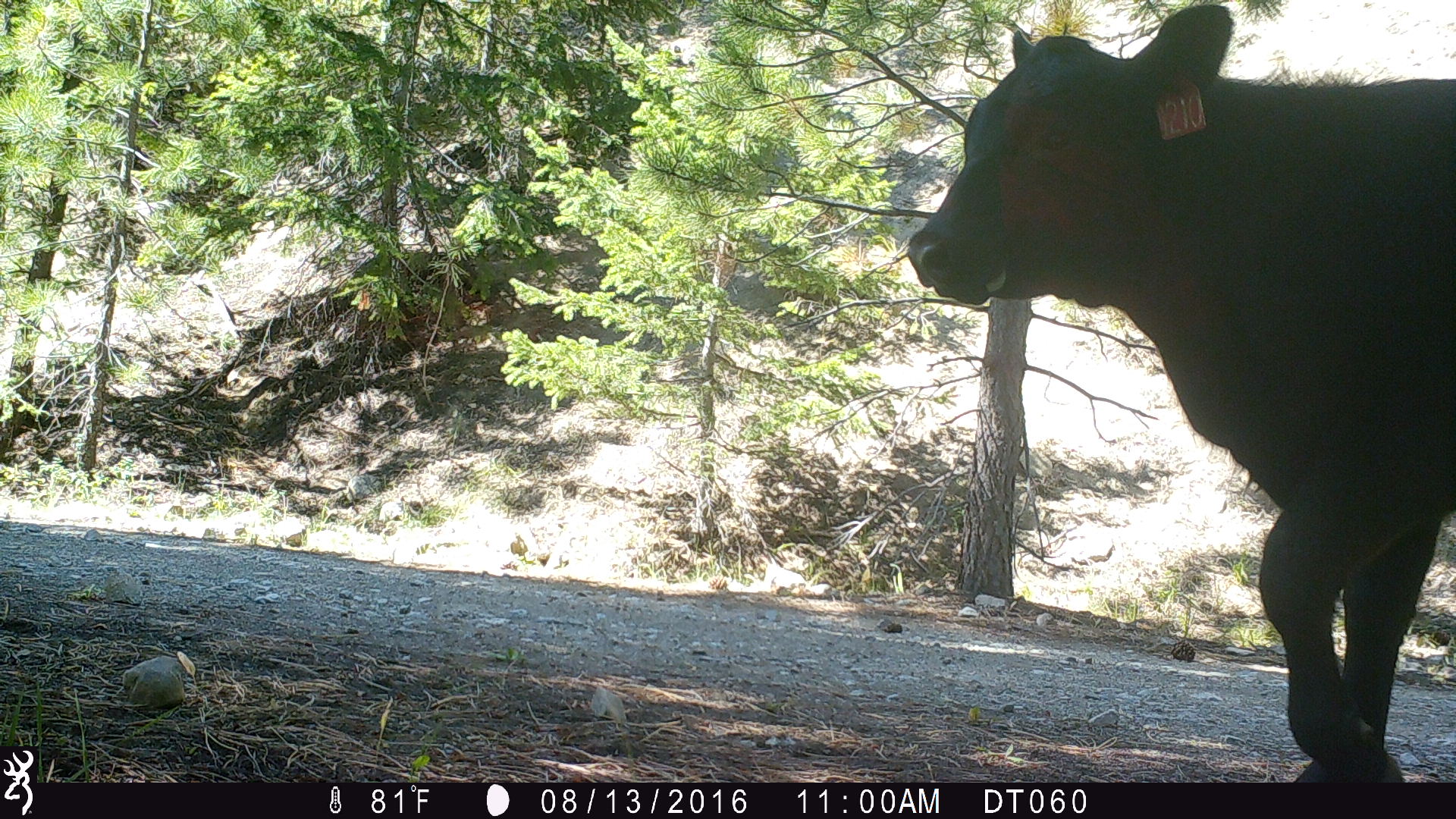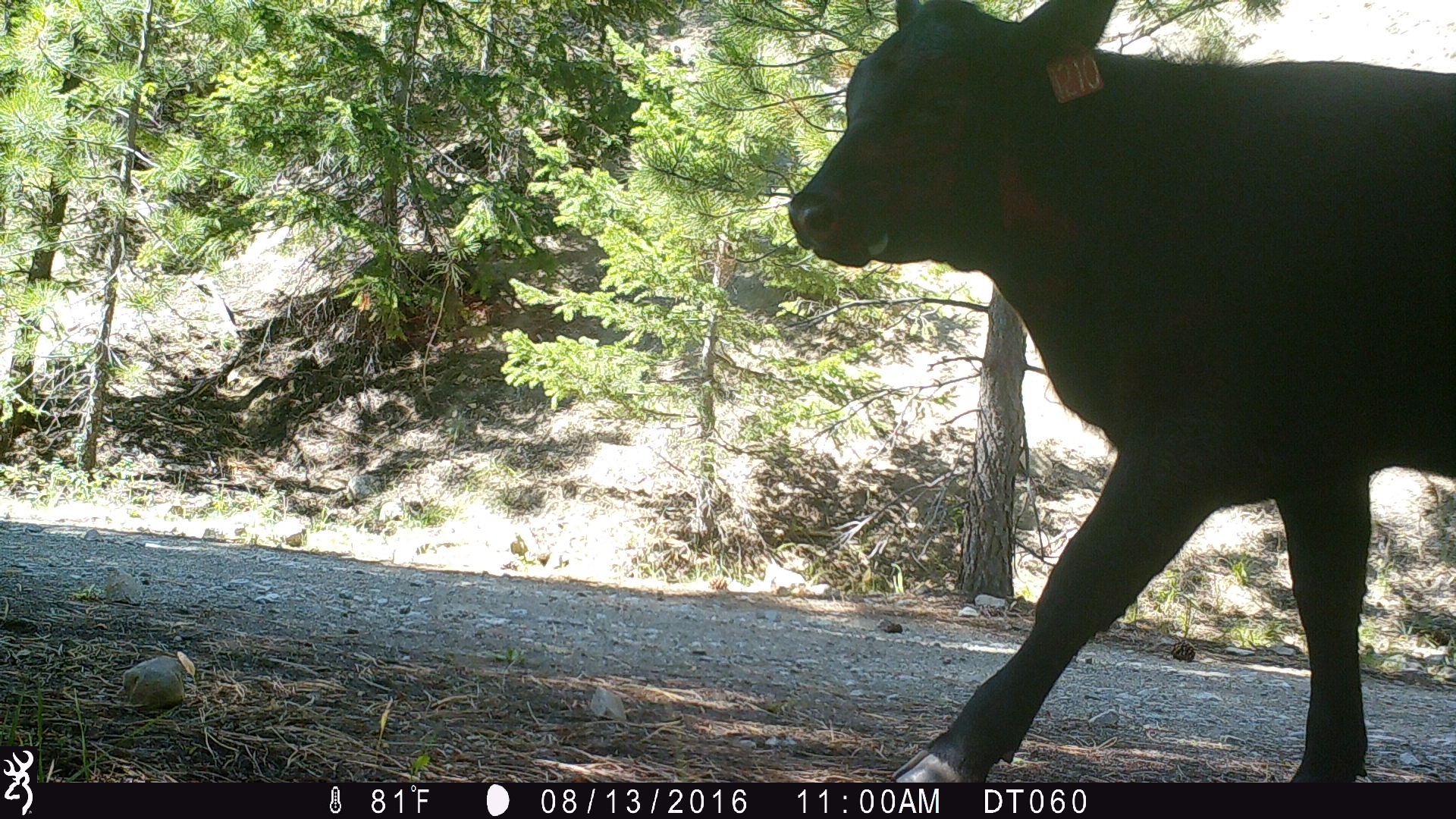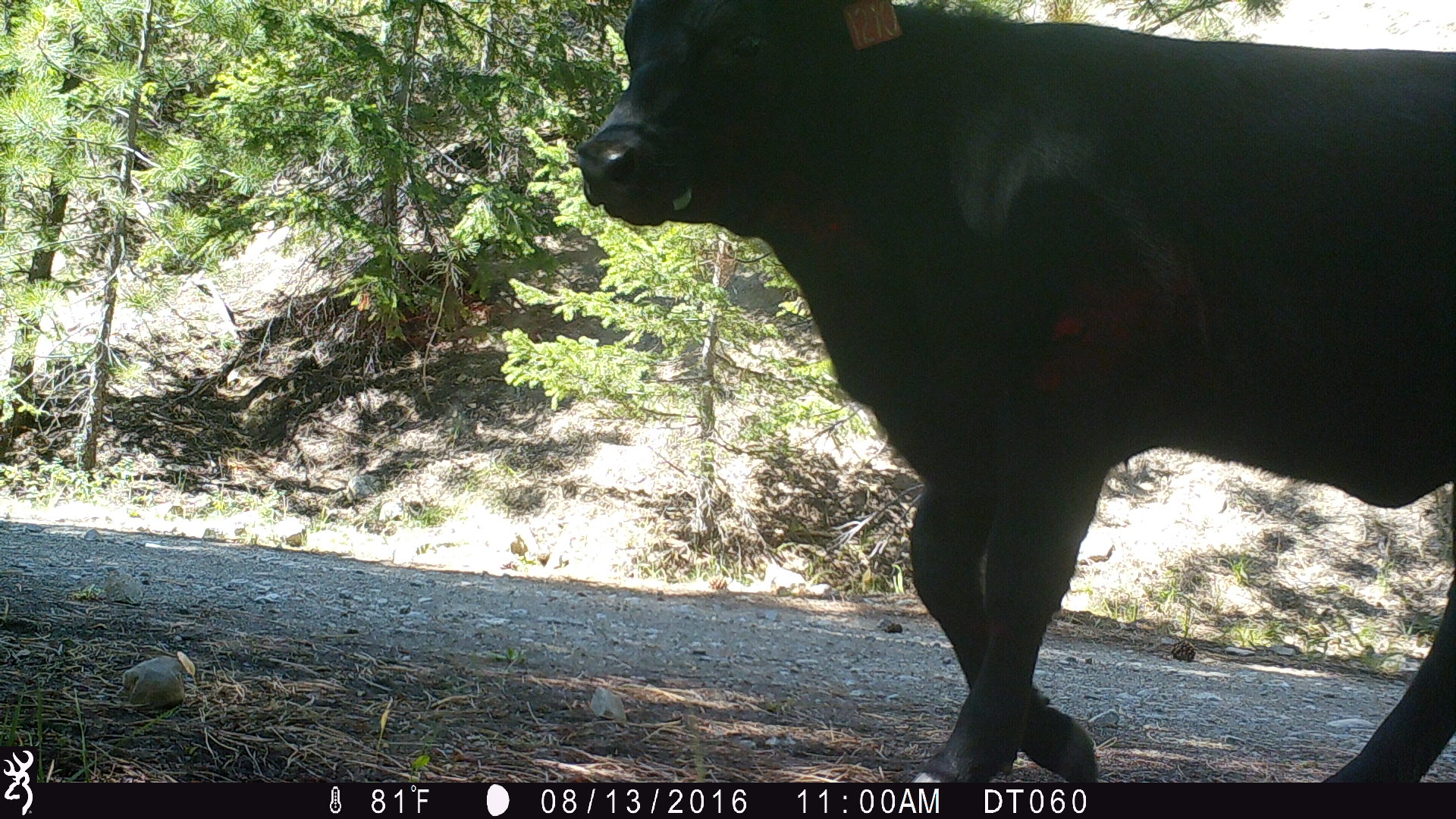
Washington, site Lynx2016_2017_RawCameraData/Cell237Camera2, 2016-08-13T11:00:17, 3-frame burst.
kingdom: Animalia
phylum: Chordata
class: Mammalia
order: Artiodactyla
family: Bovidae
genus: Bos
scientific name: Bos taurus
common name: domestic cattle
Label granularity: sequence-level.